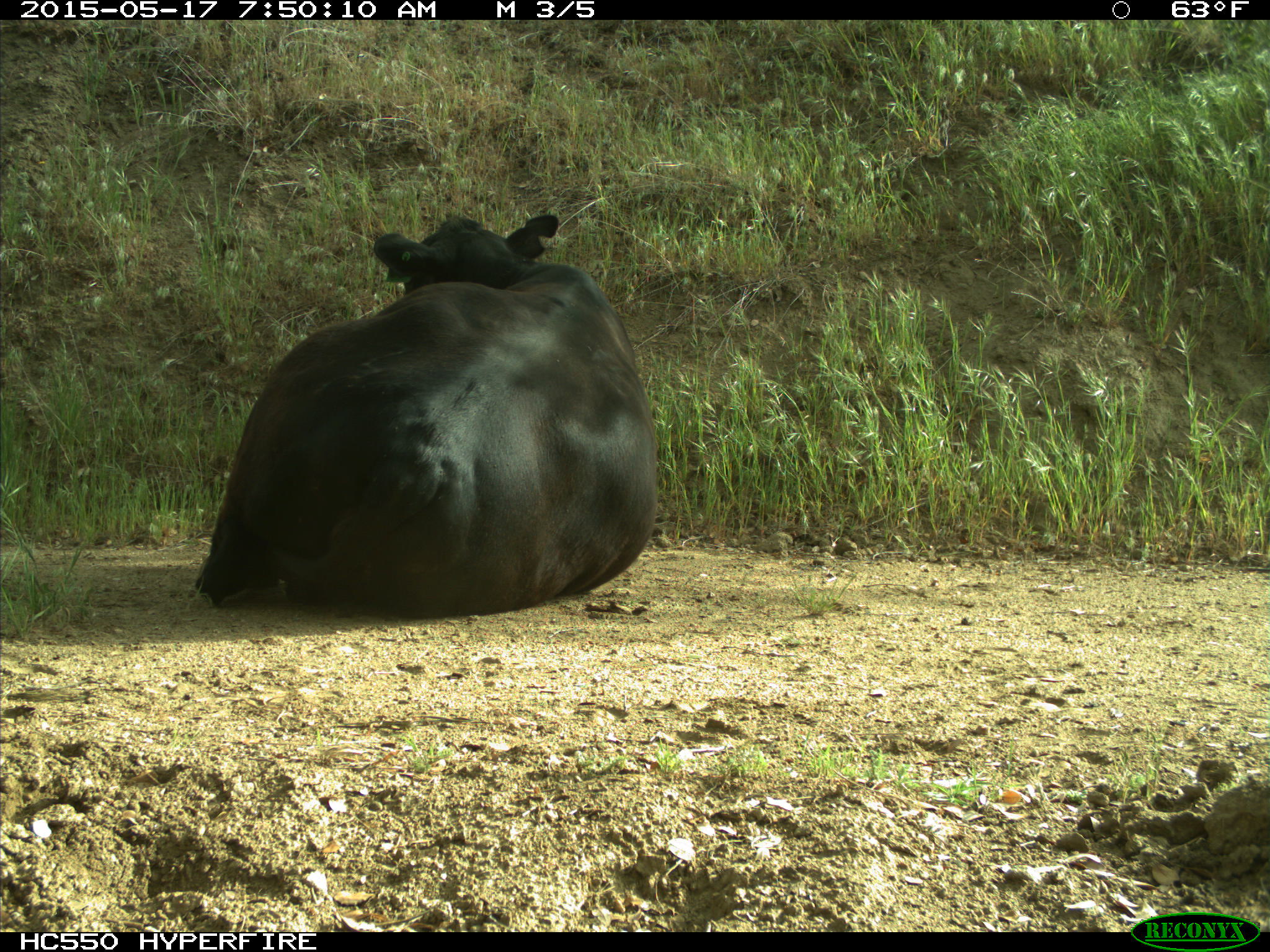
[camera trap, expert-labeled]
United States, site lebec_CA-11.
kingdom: Animalia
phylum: Chordata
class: Mammalia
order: Artiodactyla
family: Bovidae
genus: Bos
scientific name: Bos taurus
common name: domestic cow